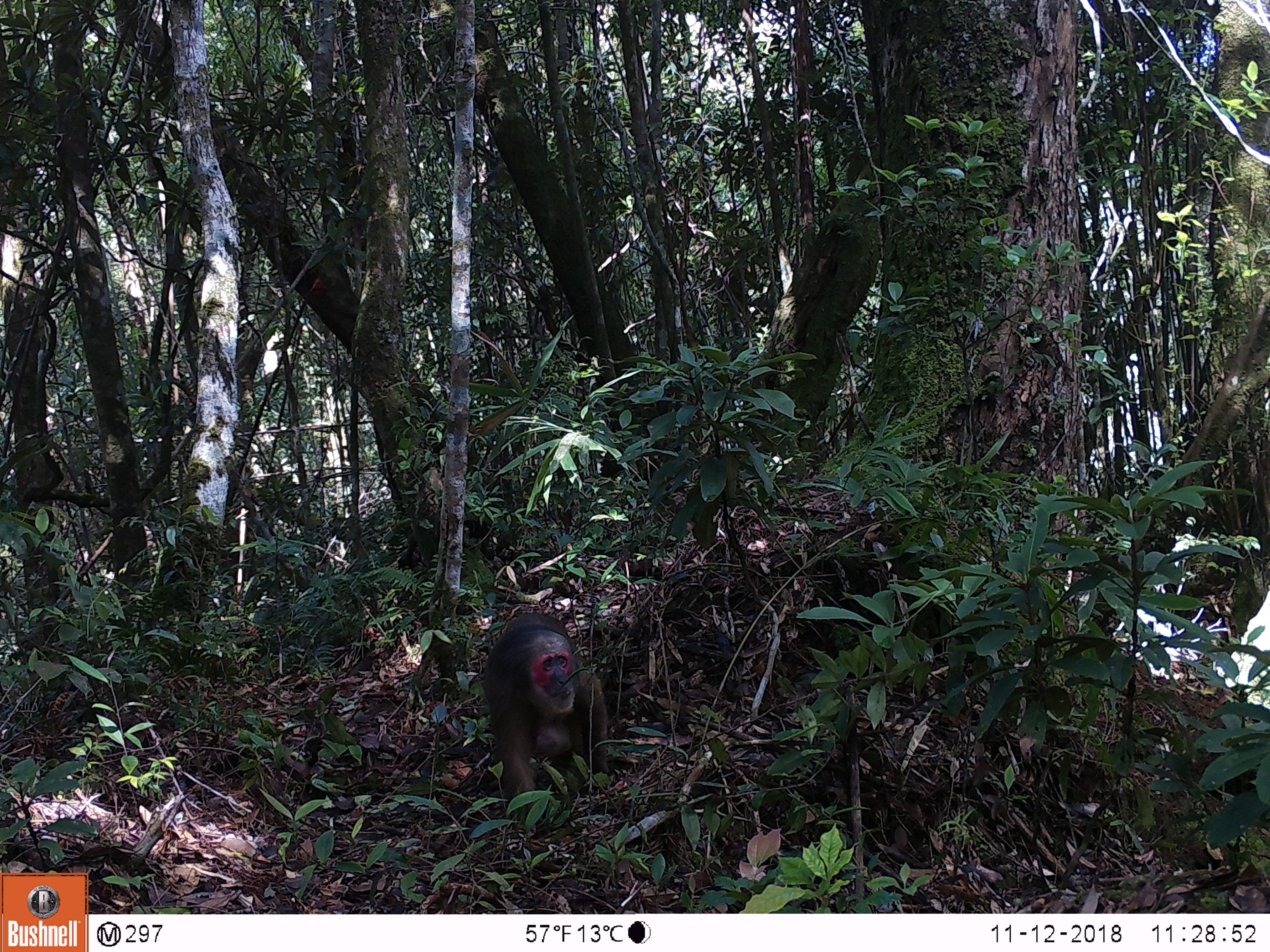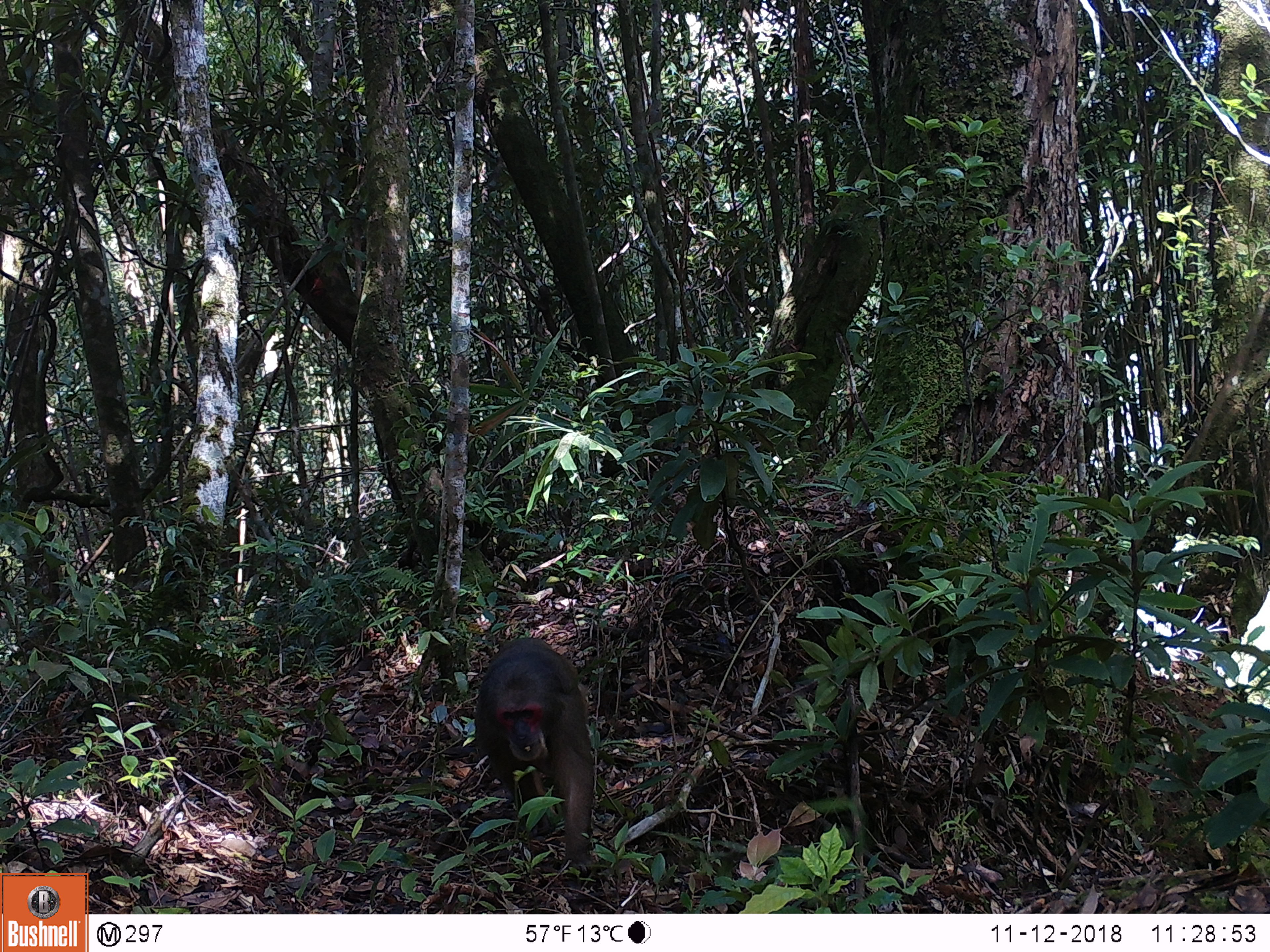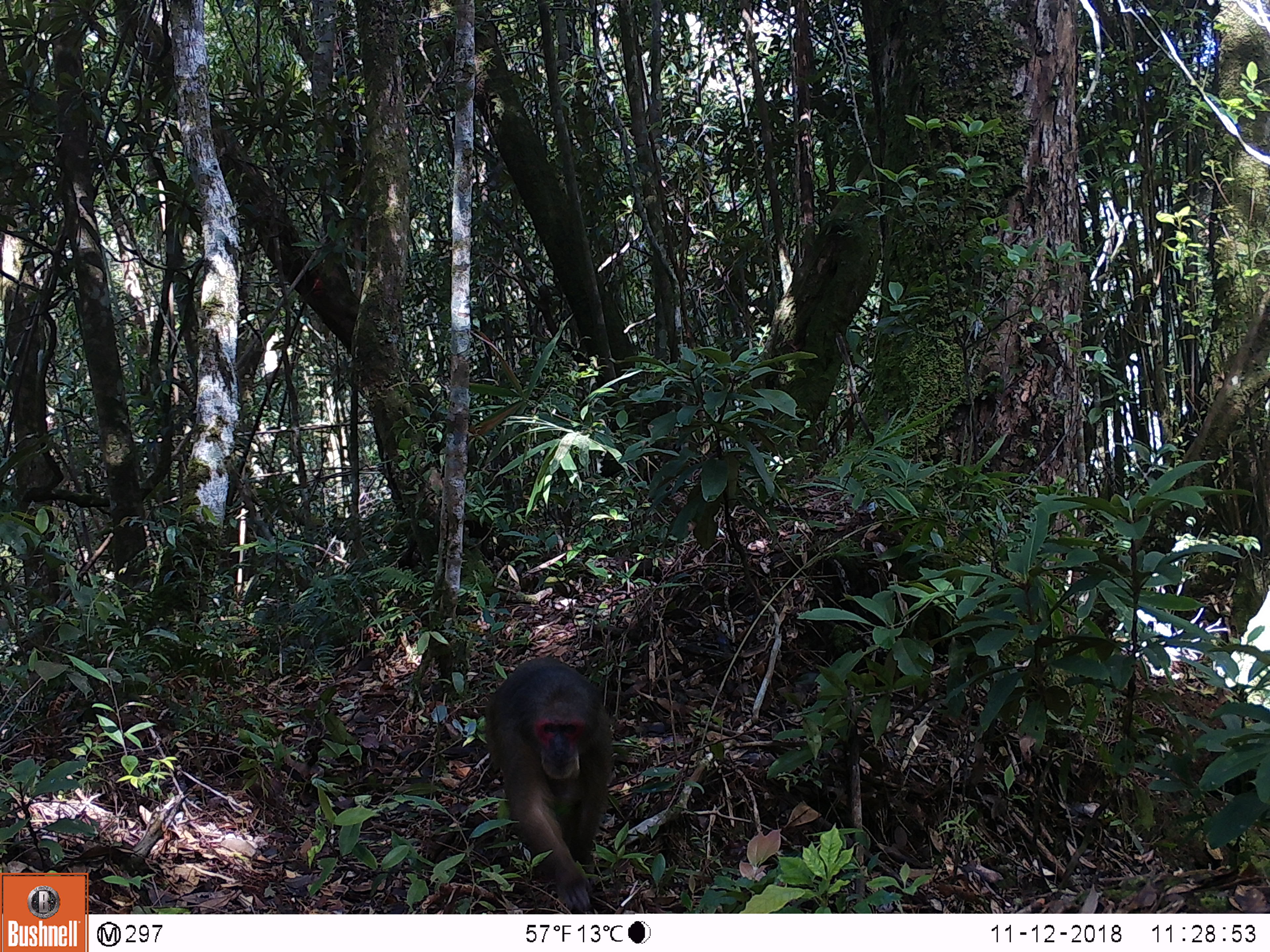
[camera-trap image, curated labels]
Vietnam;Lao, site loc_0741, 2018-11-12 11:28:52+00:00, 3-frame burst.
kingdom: Animalia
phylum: Chordata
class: Mammalia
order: Primates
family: Cercopithecidae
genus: Macaca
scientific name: Macaca arctoides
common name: stump-tailed macaque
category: stump tailed macaque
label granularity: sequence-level